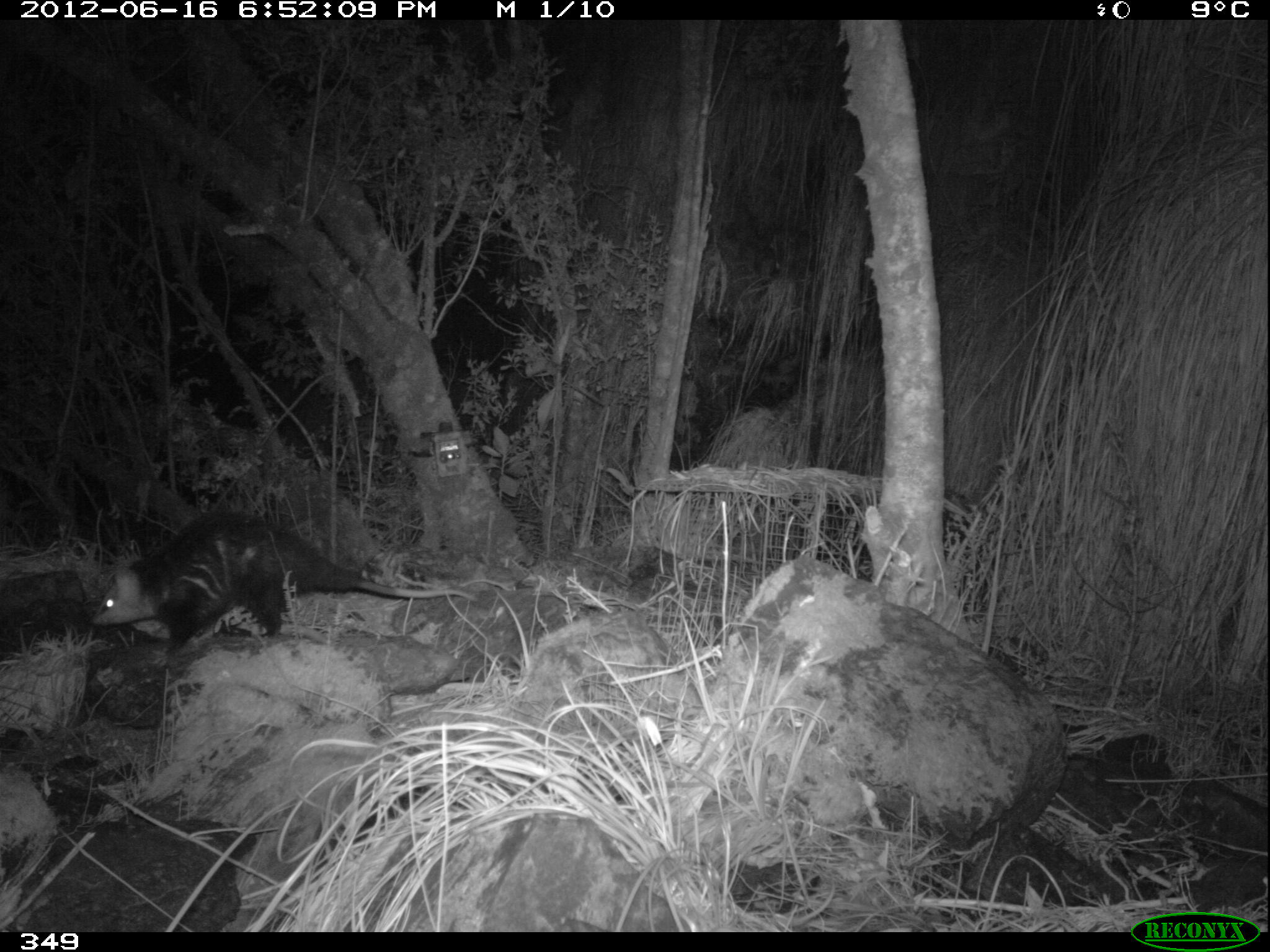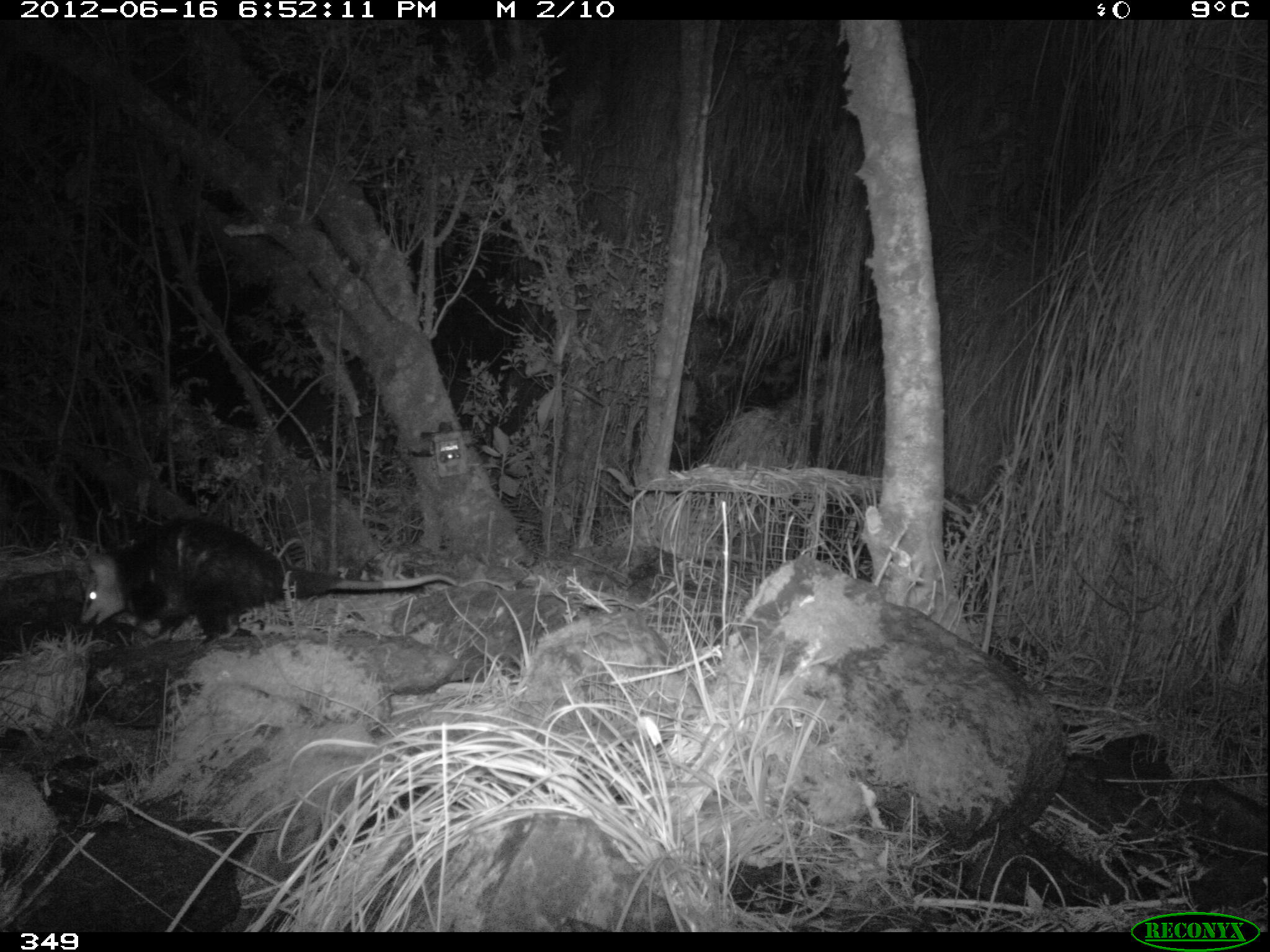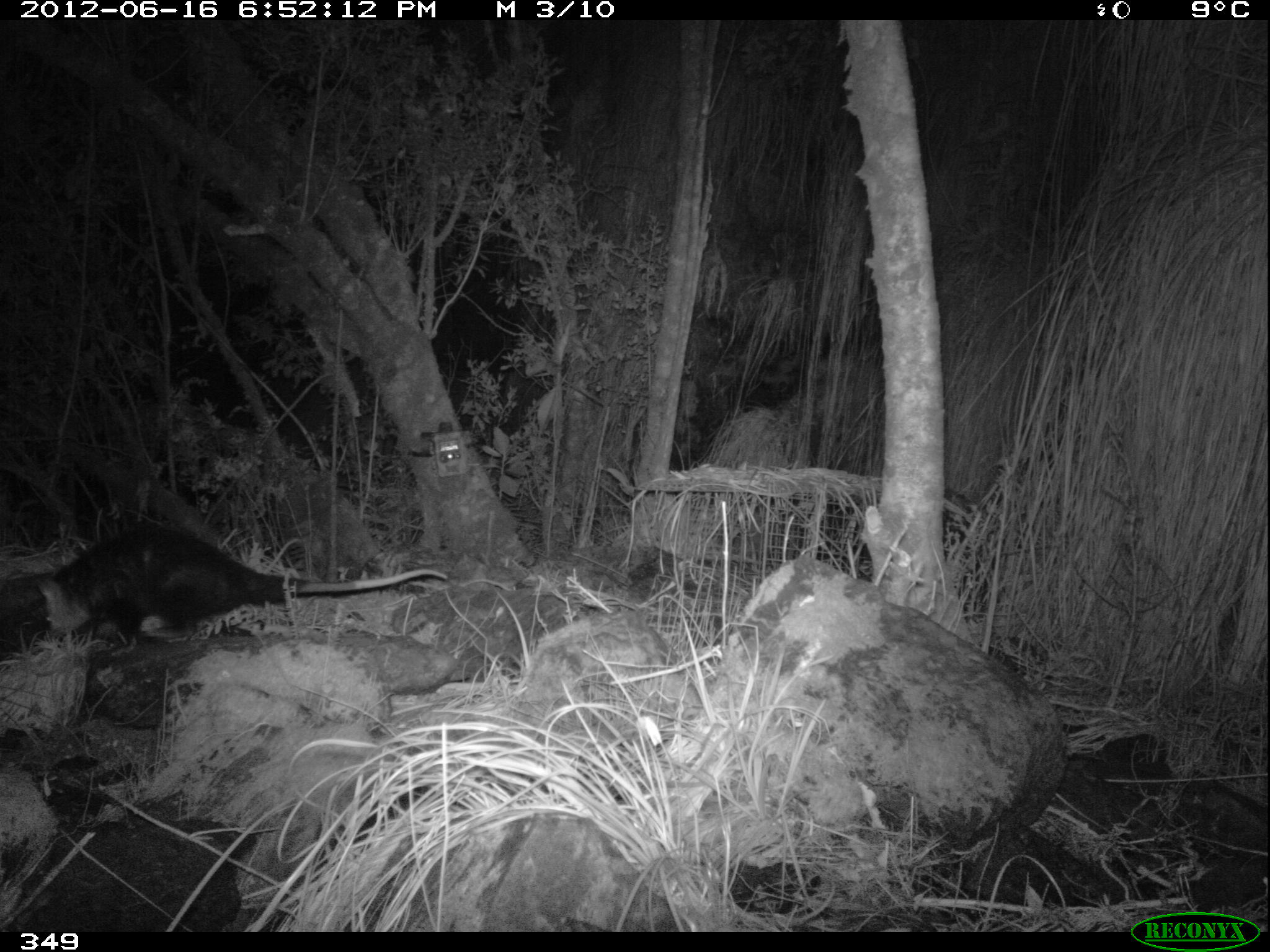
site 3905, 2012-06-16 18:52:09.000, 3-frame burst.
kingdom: Animalia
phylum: Chordata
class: Mammalia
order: Didelphimorphia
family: Didelphidae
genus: Didelphis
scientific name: Didelphis pernigra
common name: andean white-eared opossum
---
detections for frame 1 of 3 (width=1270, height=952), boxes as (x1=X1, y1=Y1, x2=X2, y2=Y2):
didelphis pernigra: (x1=88, y1=507, x2=482, y2=659)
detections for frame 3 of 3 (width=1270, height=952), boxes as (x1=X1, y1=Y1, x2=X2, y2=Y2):
didelphis pernigra: (x1=29, y1=510, x2=449, y2=654)